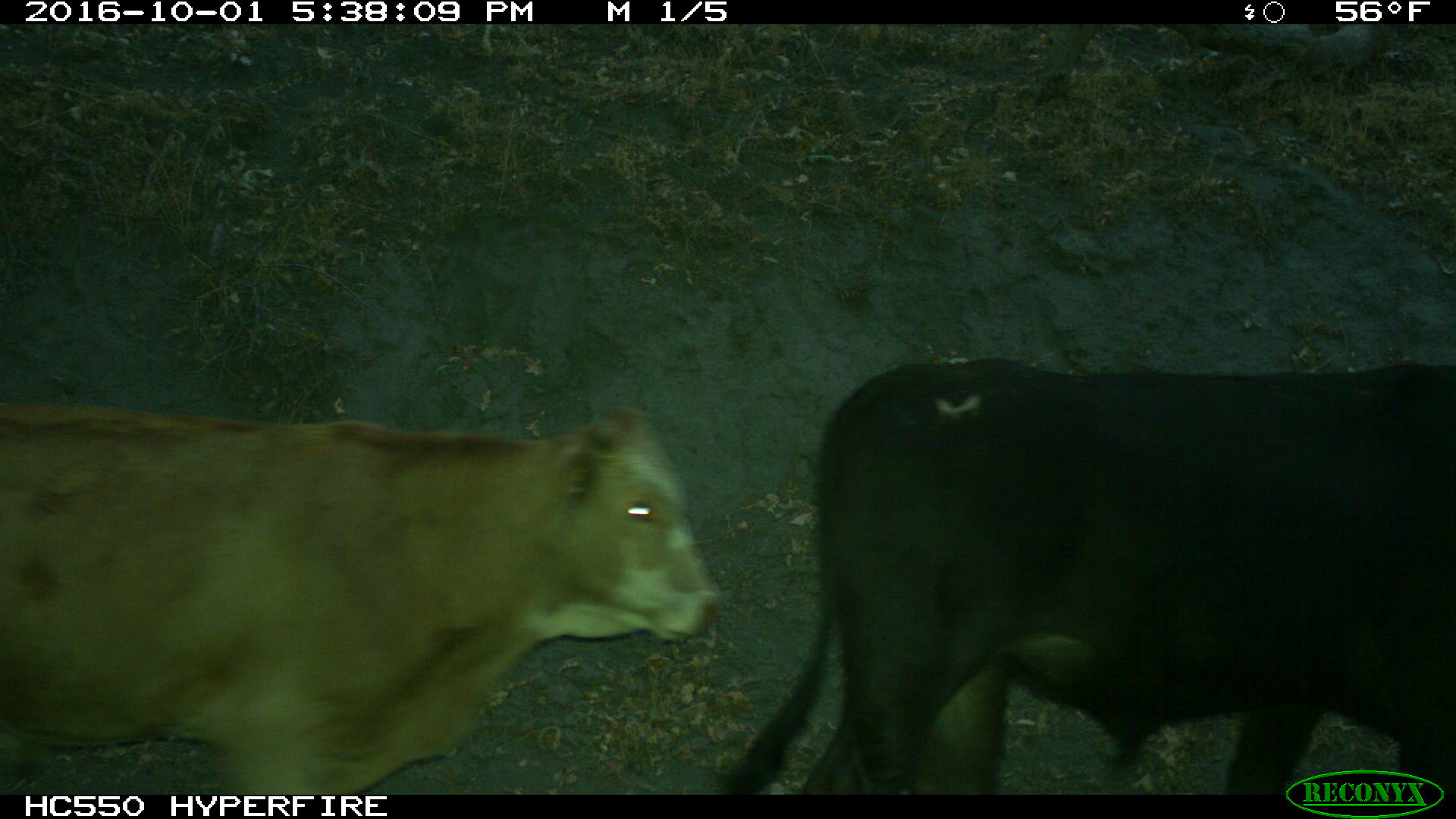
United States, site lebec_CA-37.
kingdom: Animalia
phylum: Chordata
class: Mammalia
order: Artiodactyla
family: Bovidae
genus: Bos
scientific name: Bos taurus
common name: domestic cow